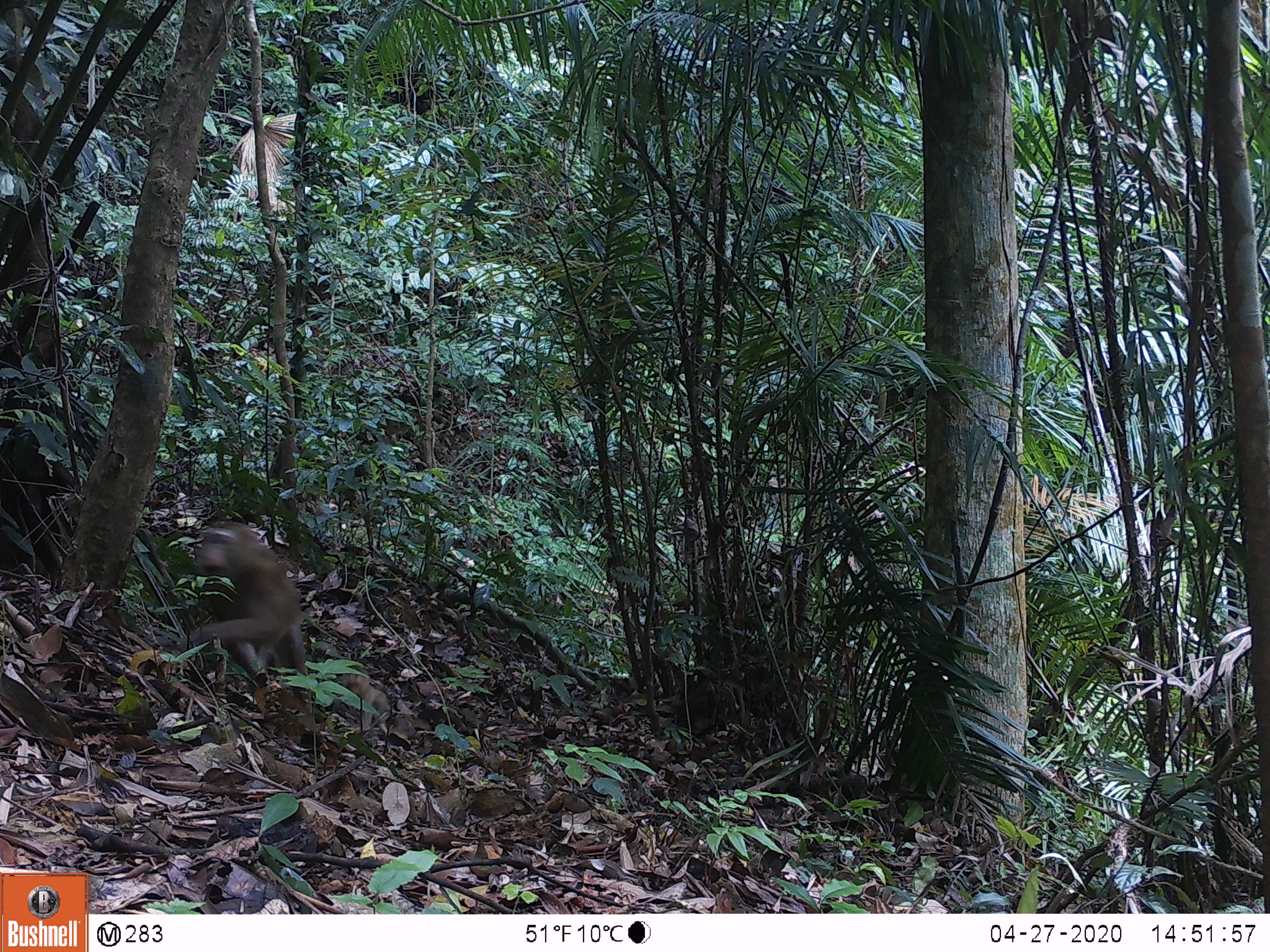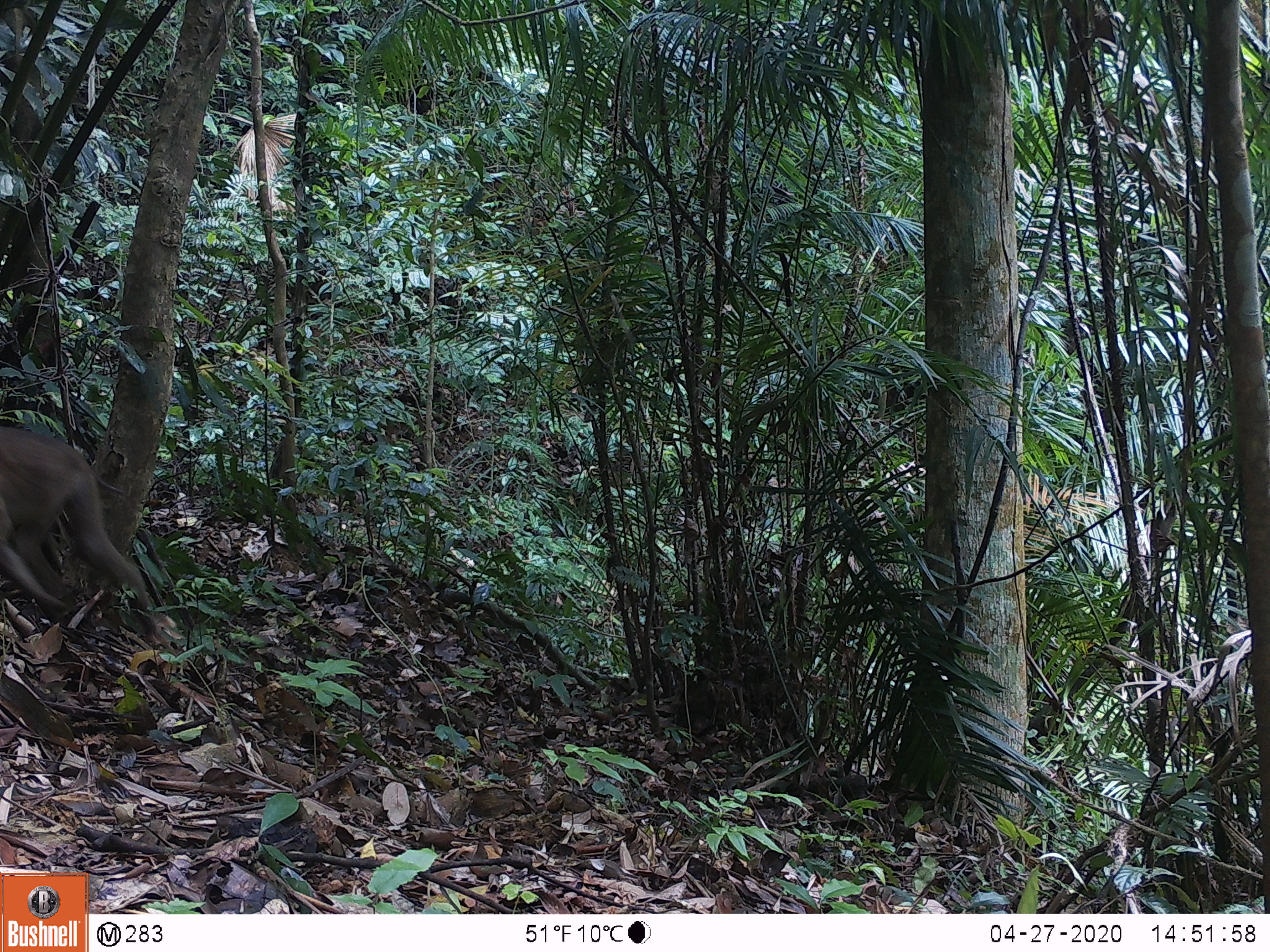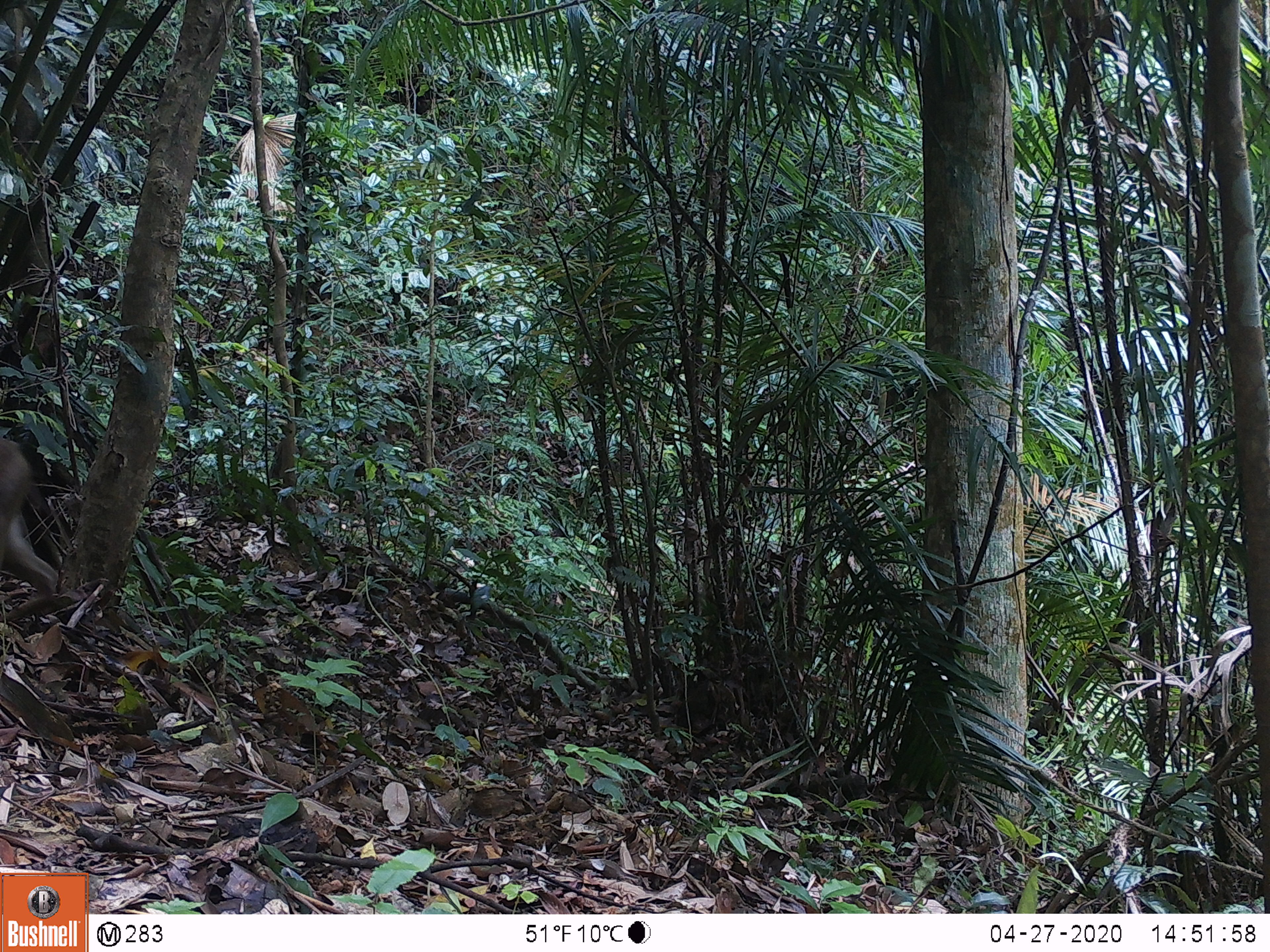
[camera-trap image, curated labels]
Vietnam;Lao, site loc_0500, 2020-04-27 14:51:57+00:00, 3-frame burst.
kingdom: Animalia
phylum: Chordata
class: Mammalia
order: Primates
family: Cercopithecidae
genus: Macaca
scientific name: Macaca nemestrina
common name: pig-tailed macaque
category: pig tailed macaque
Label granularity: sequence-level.